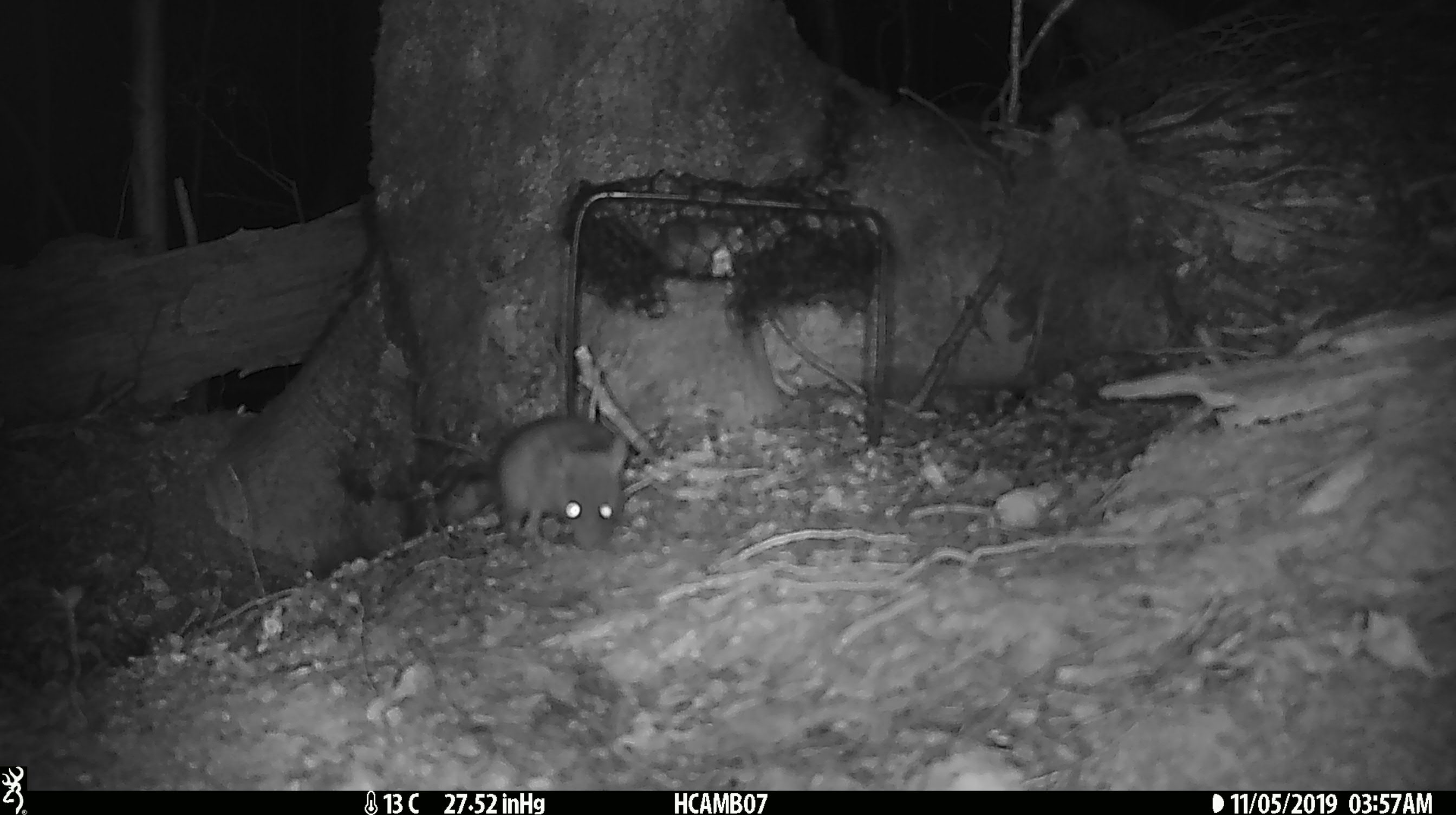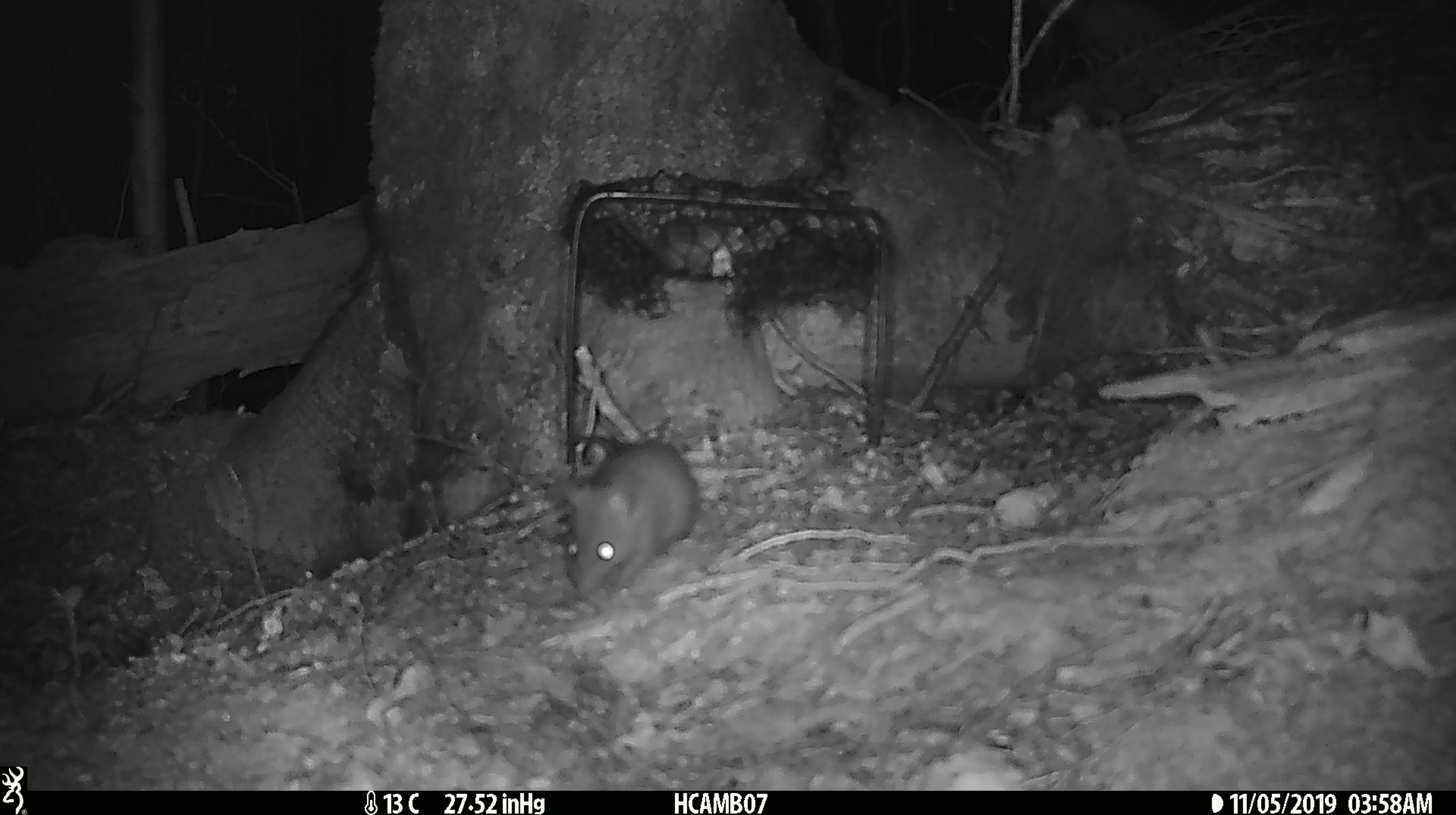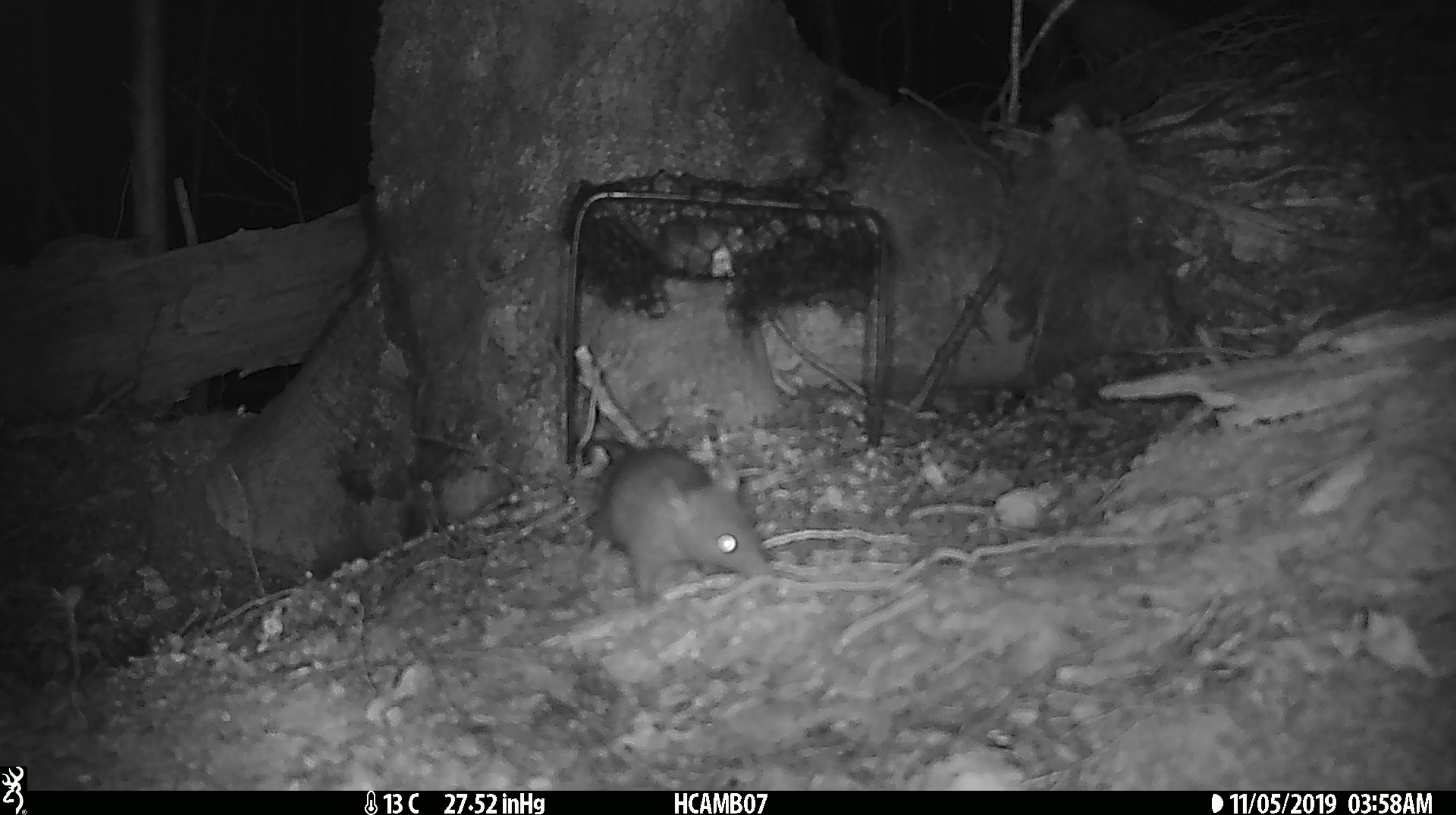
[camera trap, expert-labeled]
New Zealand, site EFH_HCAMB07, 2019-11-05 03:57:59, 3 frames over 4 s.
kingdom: Animalia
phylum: Chordata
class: Mammalia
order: Rodentia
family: Muridae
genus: Mus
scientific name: Mus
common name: mouse